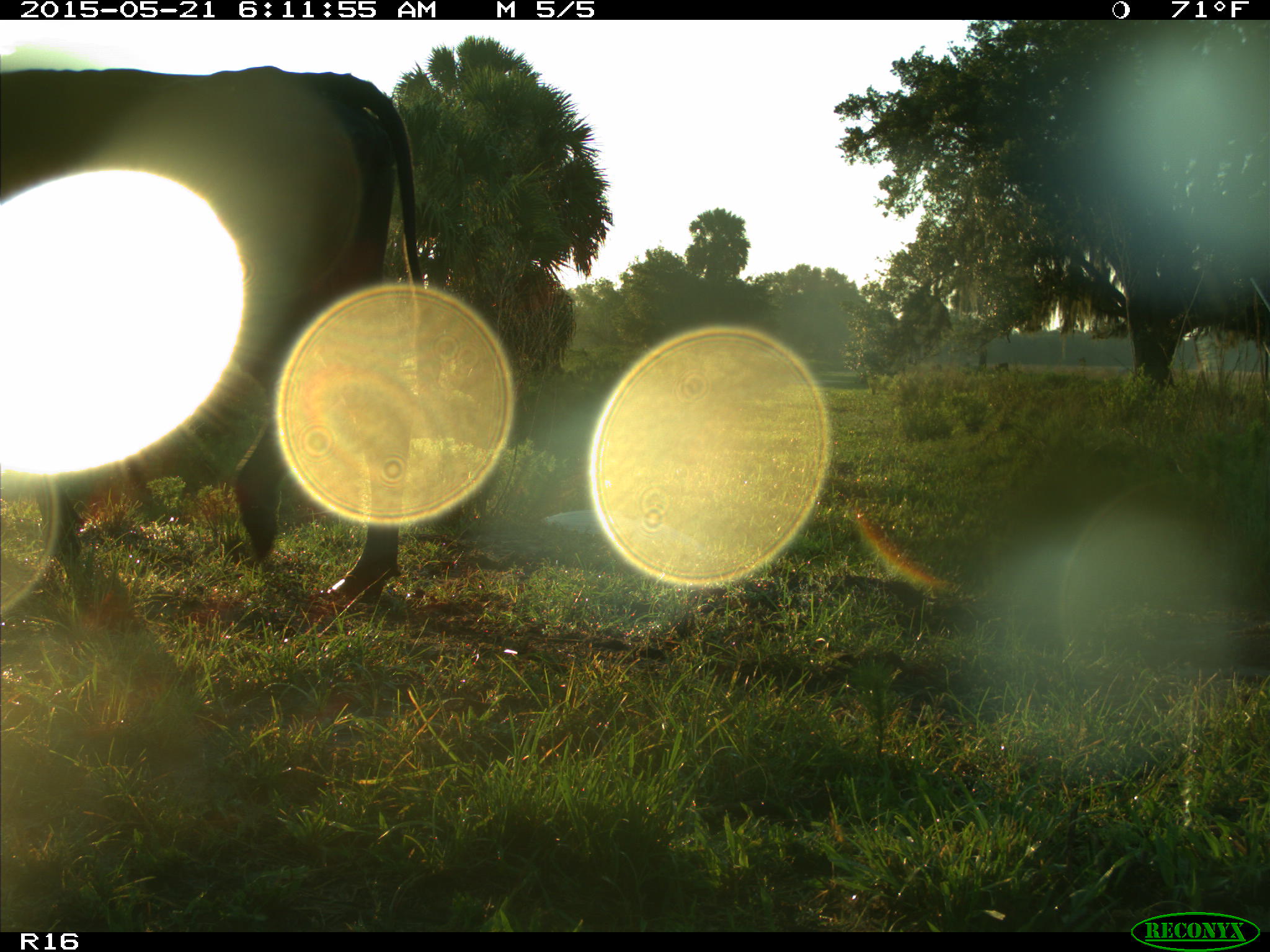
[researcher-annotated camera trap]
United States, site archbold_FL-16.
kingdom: Animalia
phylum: Chordata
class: Mammalia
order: Artiodactyla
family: Bovidae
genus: Bos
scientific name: Bos taurus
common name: domestic cow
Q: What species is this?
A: Bos taurus (domestic cow).